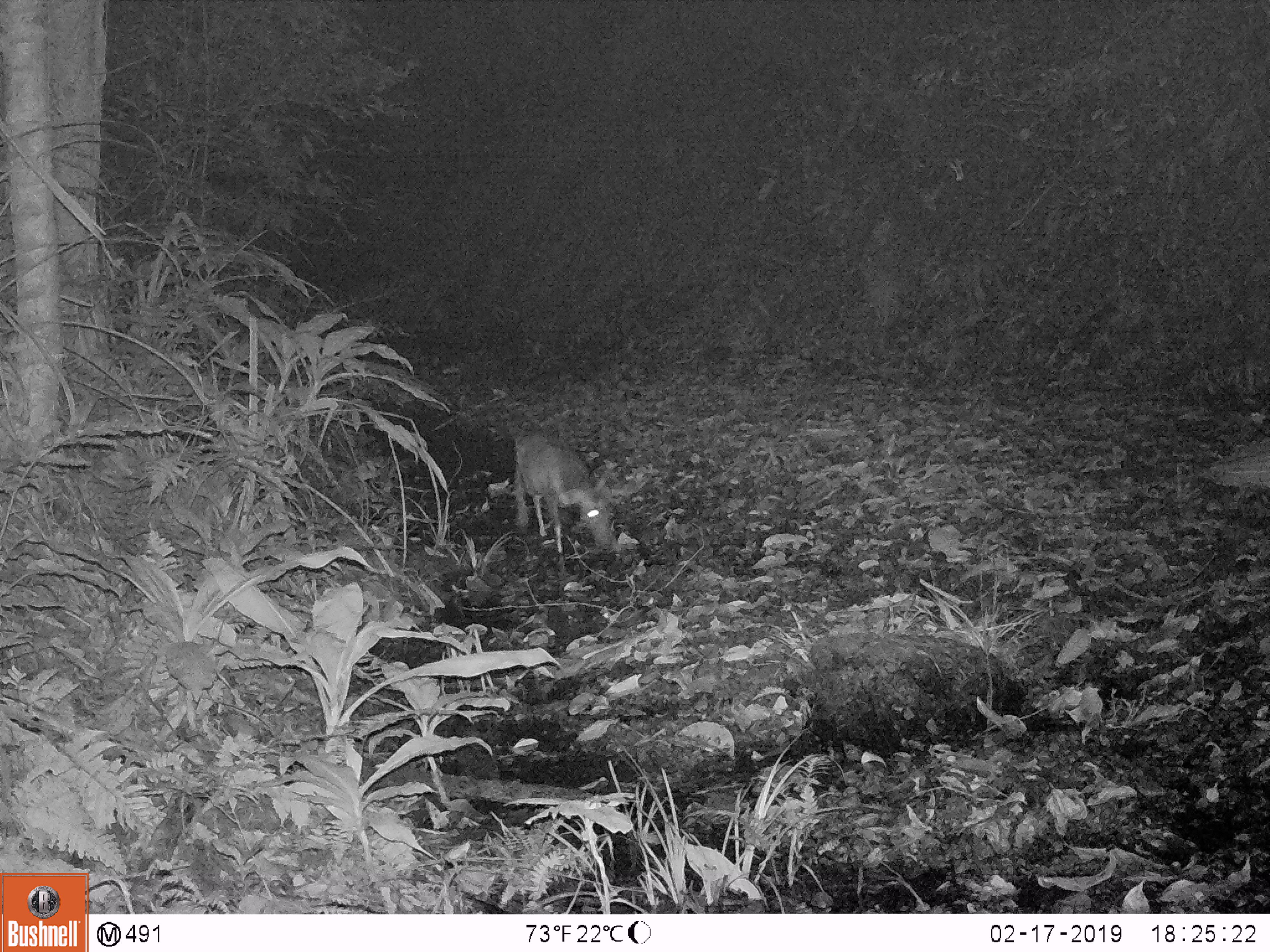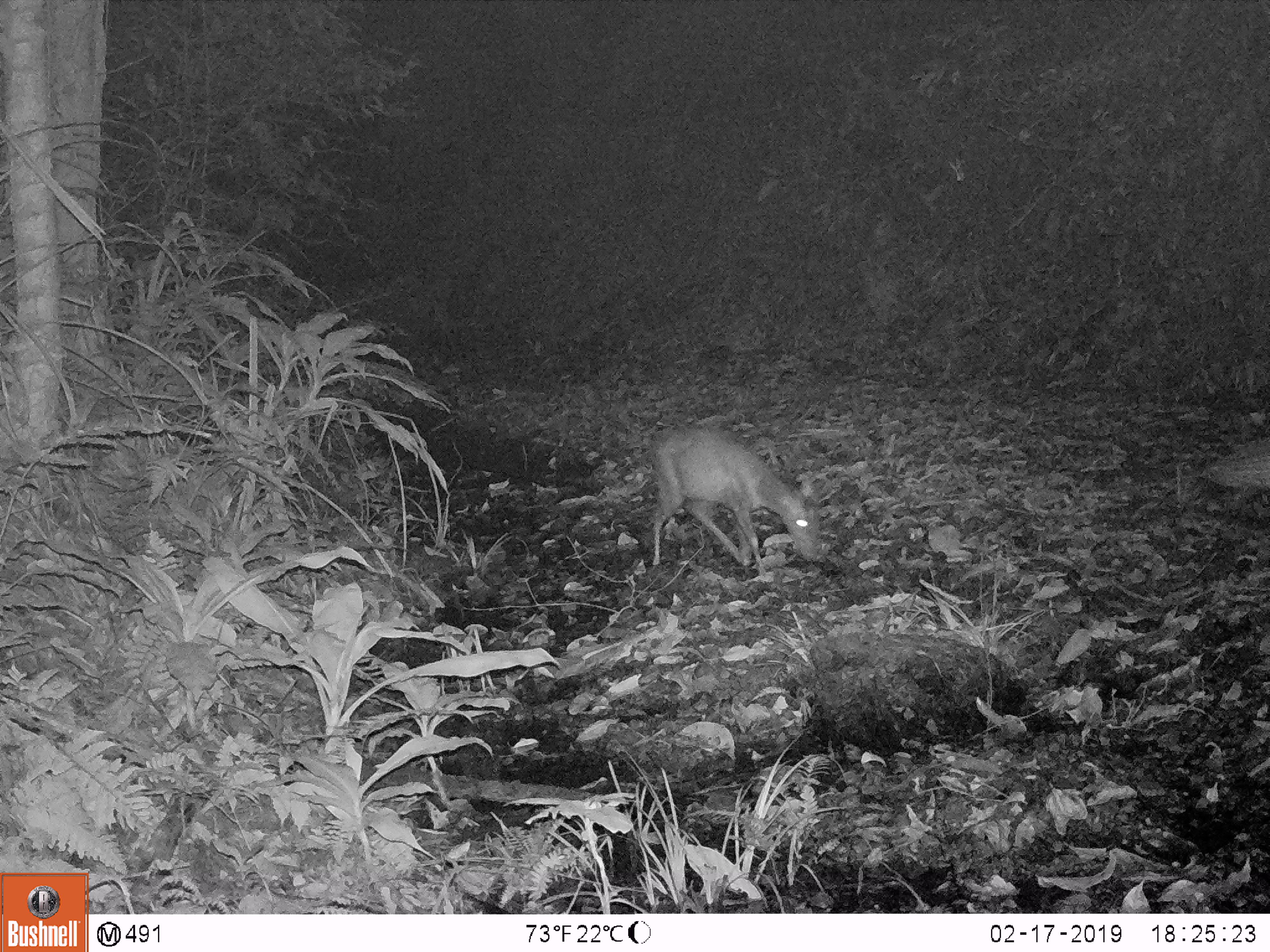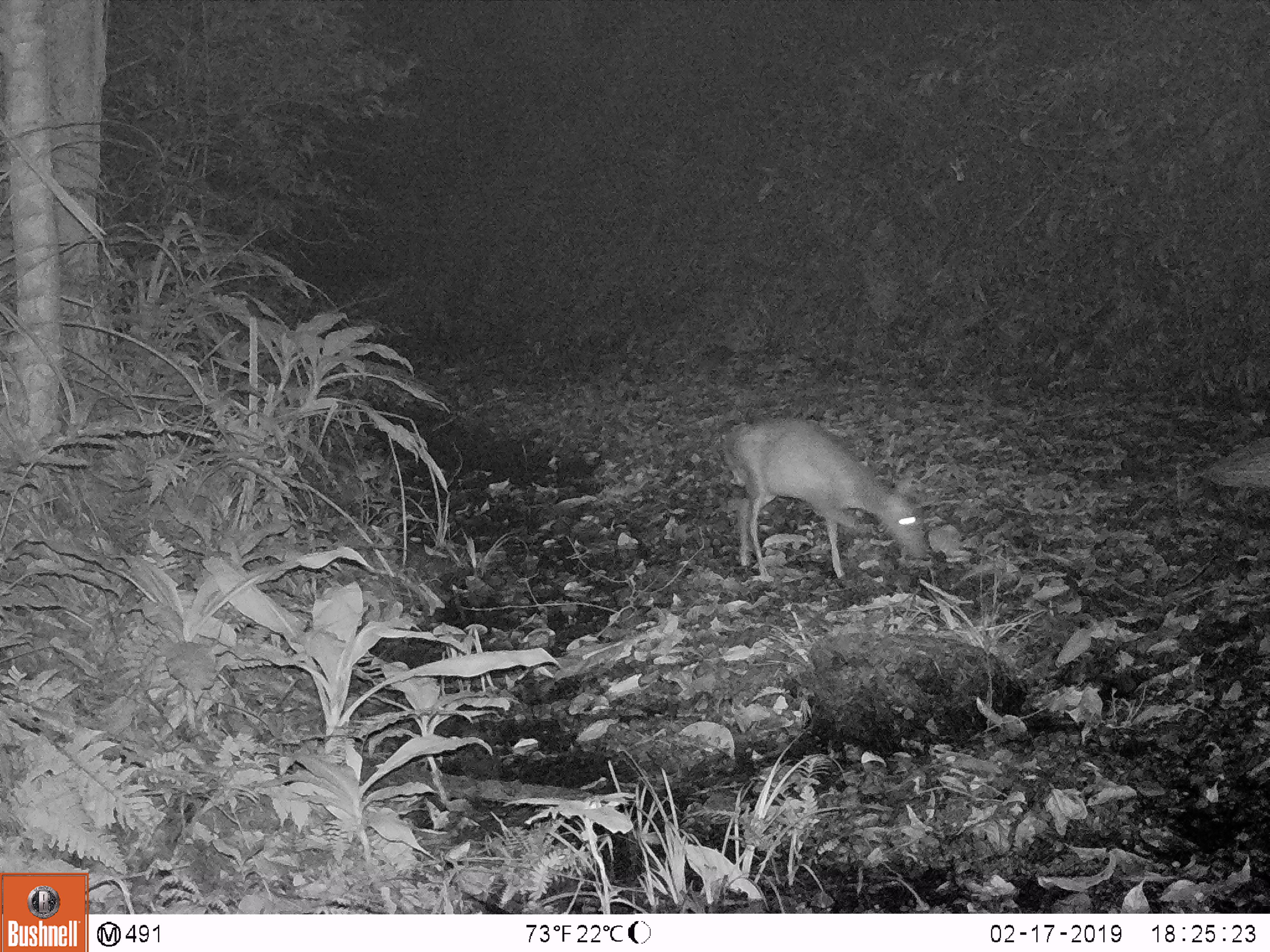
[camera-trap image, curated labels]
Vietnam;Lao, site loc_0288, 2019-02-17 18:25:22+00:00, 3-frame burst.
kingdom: Animalia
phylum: Chordata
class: Mammalia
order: Artiodactyla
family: Cervidae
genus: Muntiacus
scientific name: Muntiacus rooseveltorum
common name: roosevelt's muntjac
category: roosevelts muntjac group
Roosevelts muntjac group (roosevelt's muntjac) (Muntiacus rooseveltorum). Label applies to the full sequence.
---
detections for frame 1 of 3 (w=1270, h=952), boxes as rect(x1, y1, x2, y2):
roosevelts muntjac group: rect(512, 433, 616, 552)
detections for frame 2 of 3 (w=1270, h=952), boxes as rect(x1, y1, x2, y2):
roosevelts muntjac group: rect(652, 420, 822, 575)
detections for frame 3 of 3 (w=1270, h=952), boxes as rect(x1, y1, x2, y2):
roosevelts muntjac group: rect(719, 412, 927, 578)